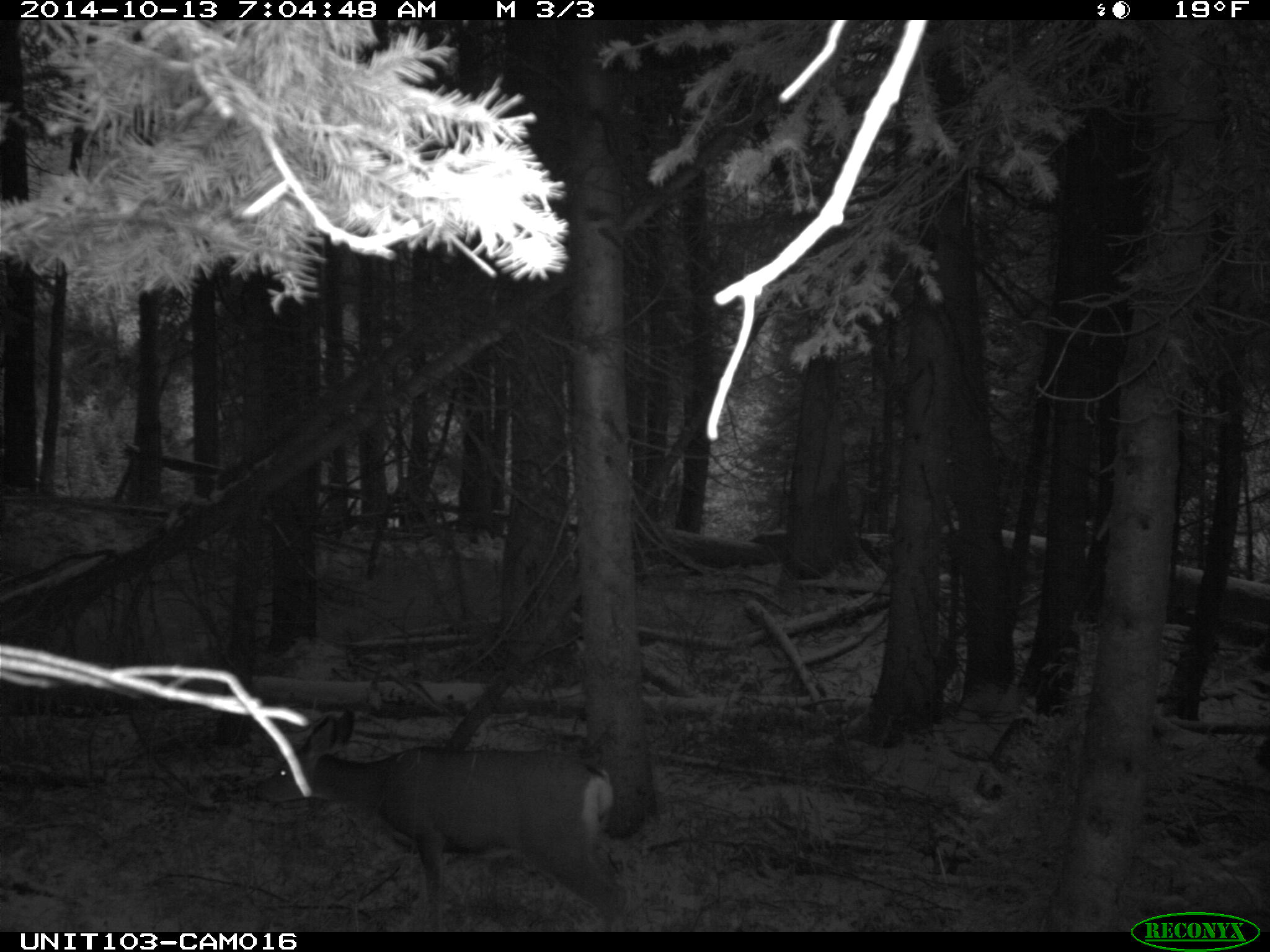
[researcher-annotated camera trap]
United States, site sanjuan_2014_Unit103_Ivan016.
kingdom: Animalia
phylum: Chordata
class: Mammalia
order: Artiodactyla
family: Cervidae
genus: Odocoileus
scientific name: Odocoileus hemionus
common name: mule deer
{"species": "Odocoileus hemionus (mule deer)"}